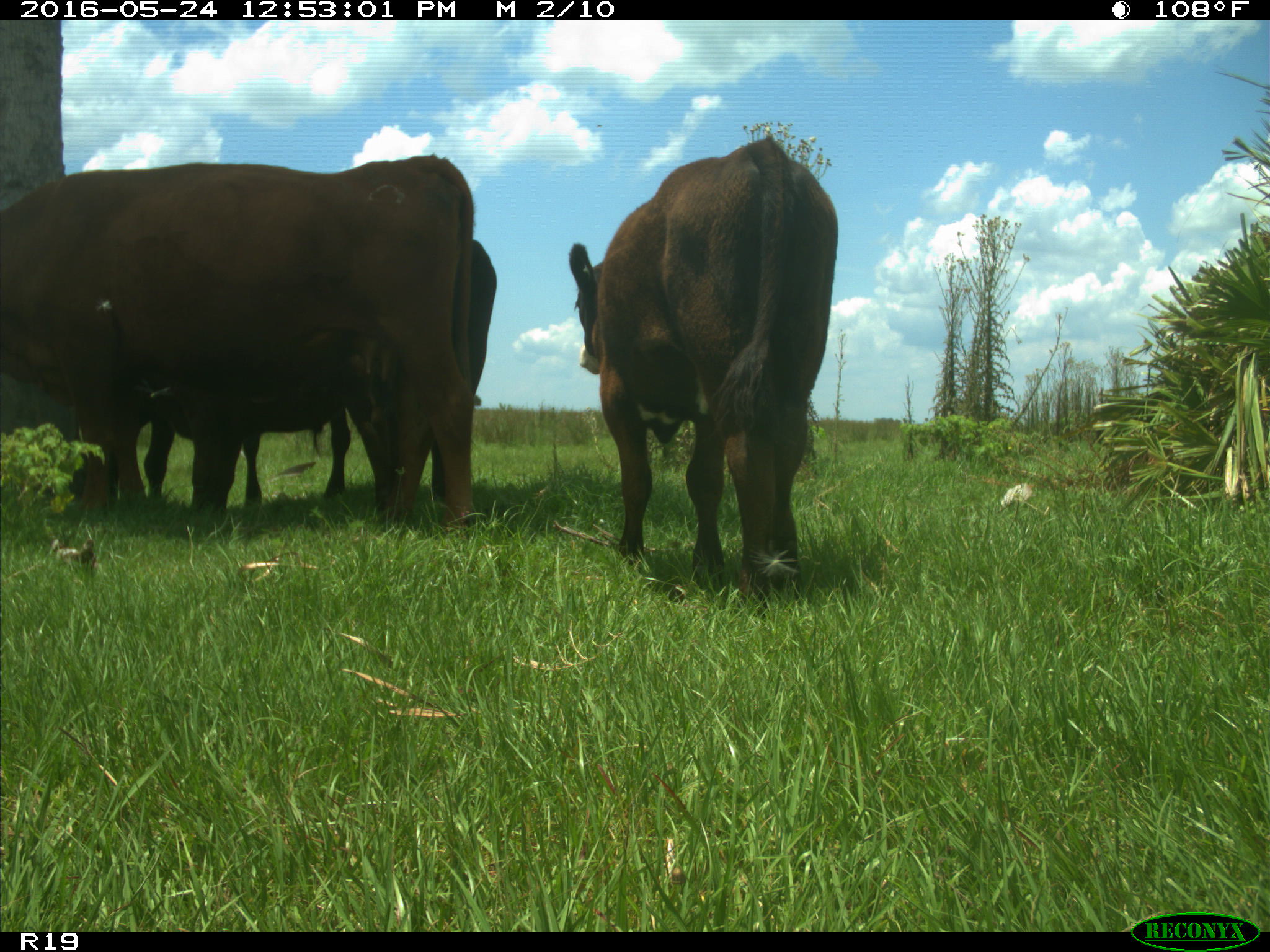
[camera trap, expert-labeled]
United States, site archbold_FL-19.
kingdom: Animalia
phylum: Chordata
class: Mammalia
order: Artiodactyla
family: Bovidae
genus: Bos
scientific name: Bos taurus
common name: domestic cow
Bos taurus (domestic cow).